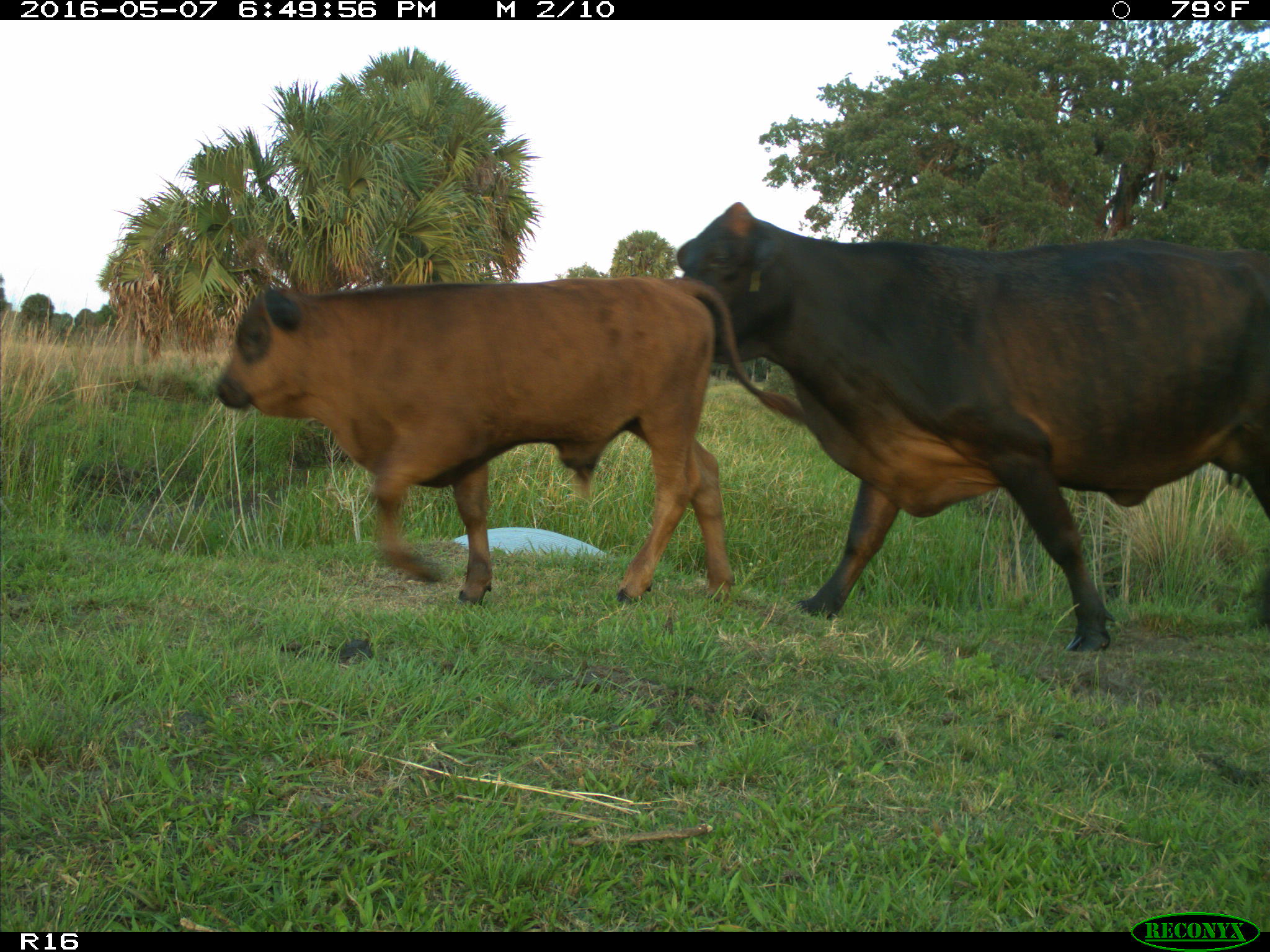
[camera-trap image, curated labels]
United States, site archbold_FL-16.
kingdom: Animalia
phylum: Chordata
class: Mammalia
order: Artiodactyla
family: Bovidae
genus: Bos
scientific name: Bos taurus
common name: domestic cow